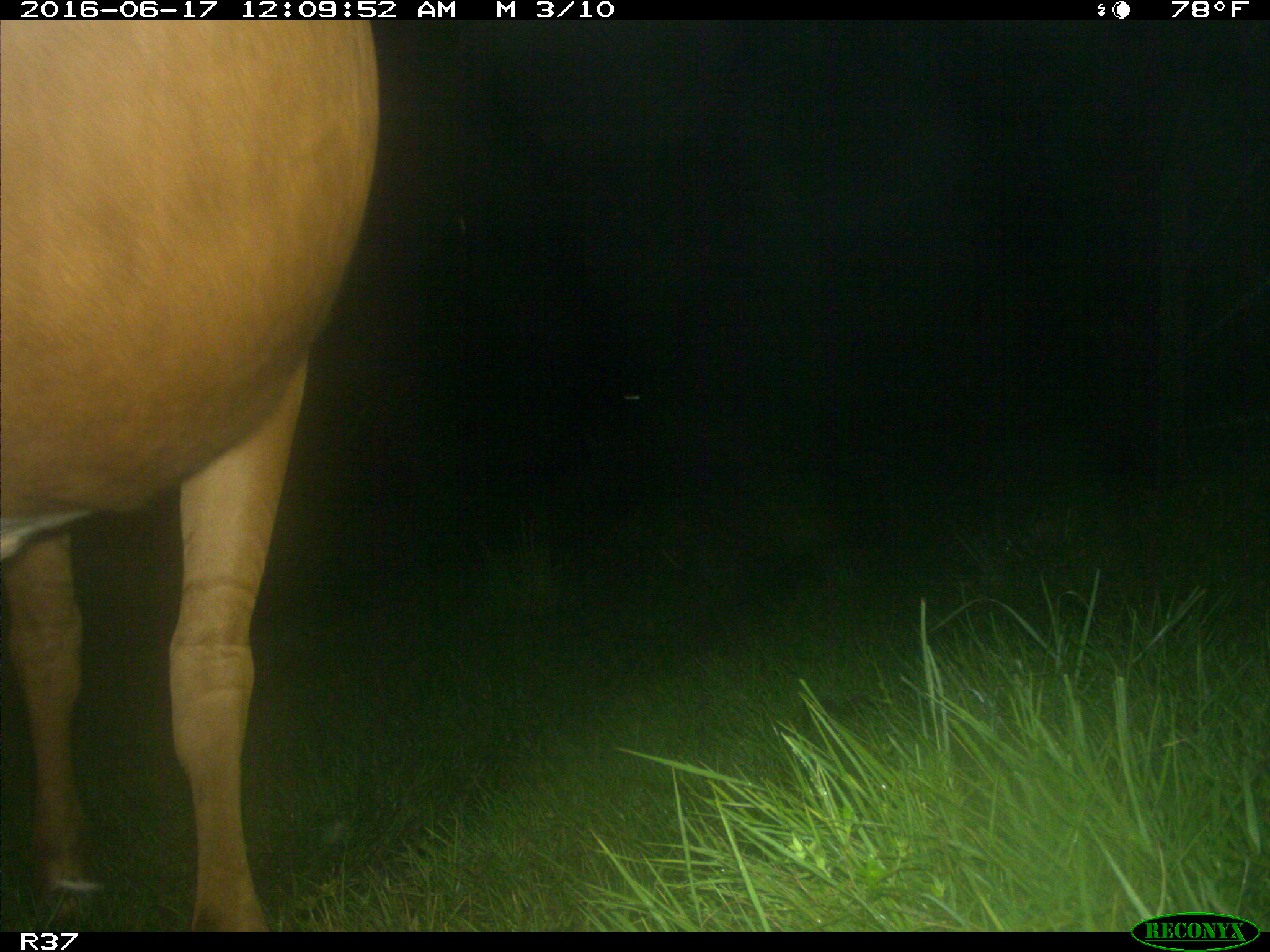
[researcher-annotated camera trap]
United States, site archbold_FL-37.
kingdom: Animalia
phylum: Chordata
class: Mammalia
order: Artiodactyla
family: Bovidae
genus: Bos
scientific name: Bos taurus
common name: domestic cow